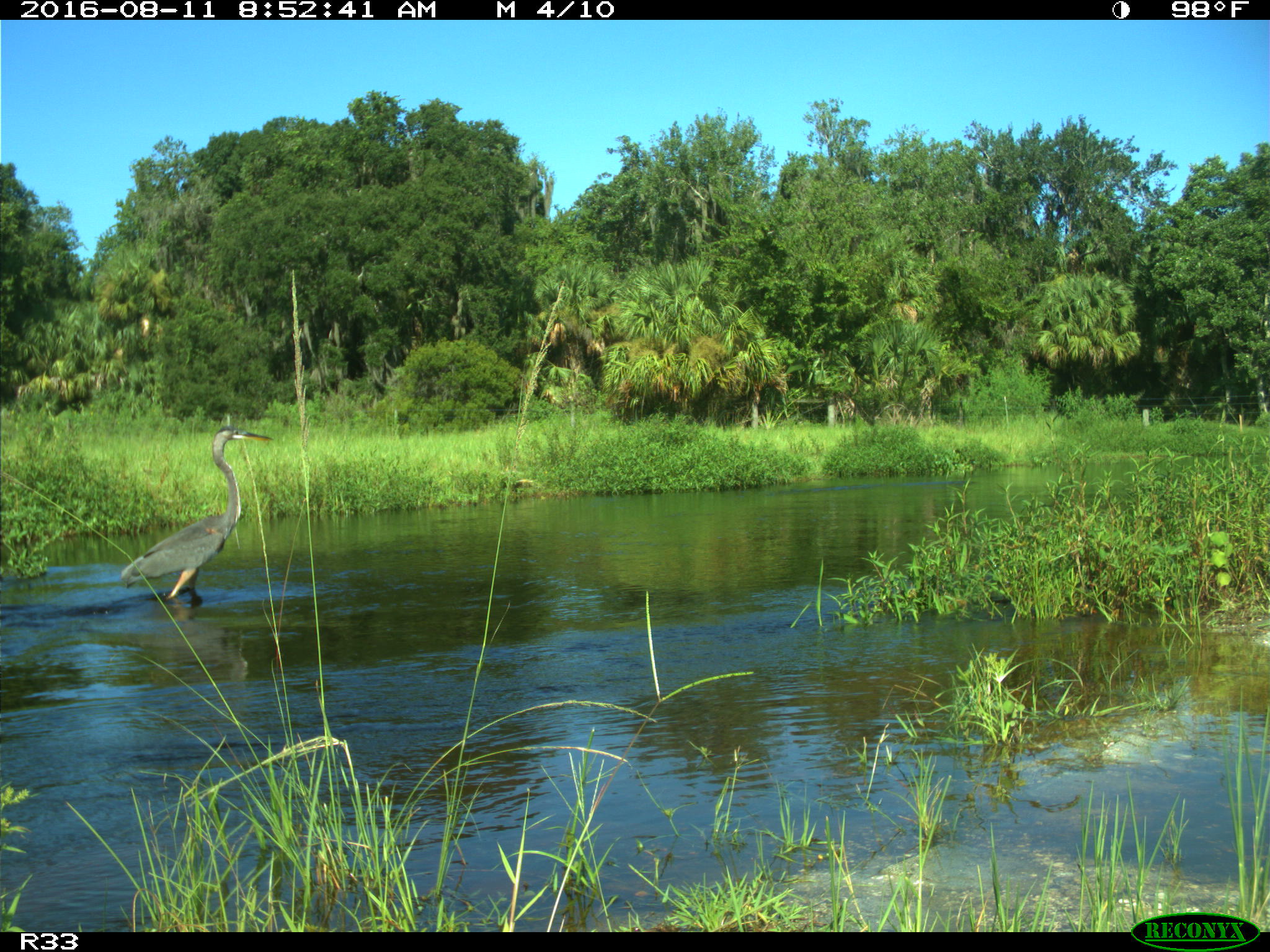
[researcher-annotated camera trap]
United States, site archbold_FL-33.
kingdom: Animalia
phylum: Chordata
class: Aves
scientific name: Aves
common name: birds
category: unidentified bird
Unidentified bird (birds) (Aves).